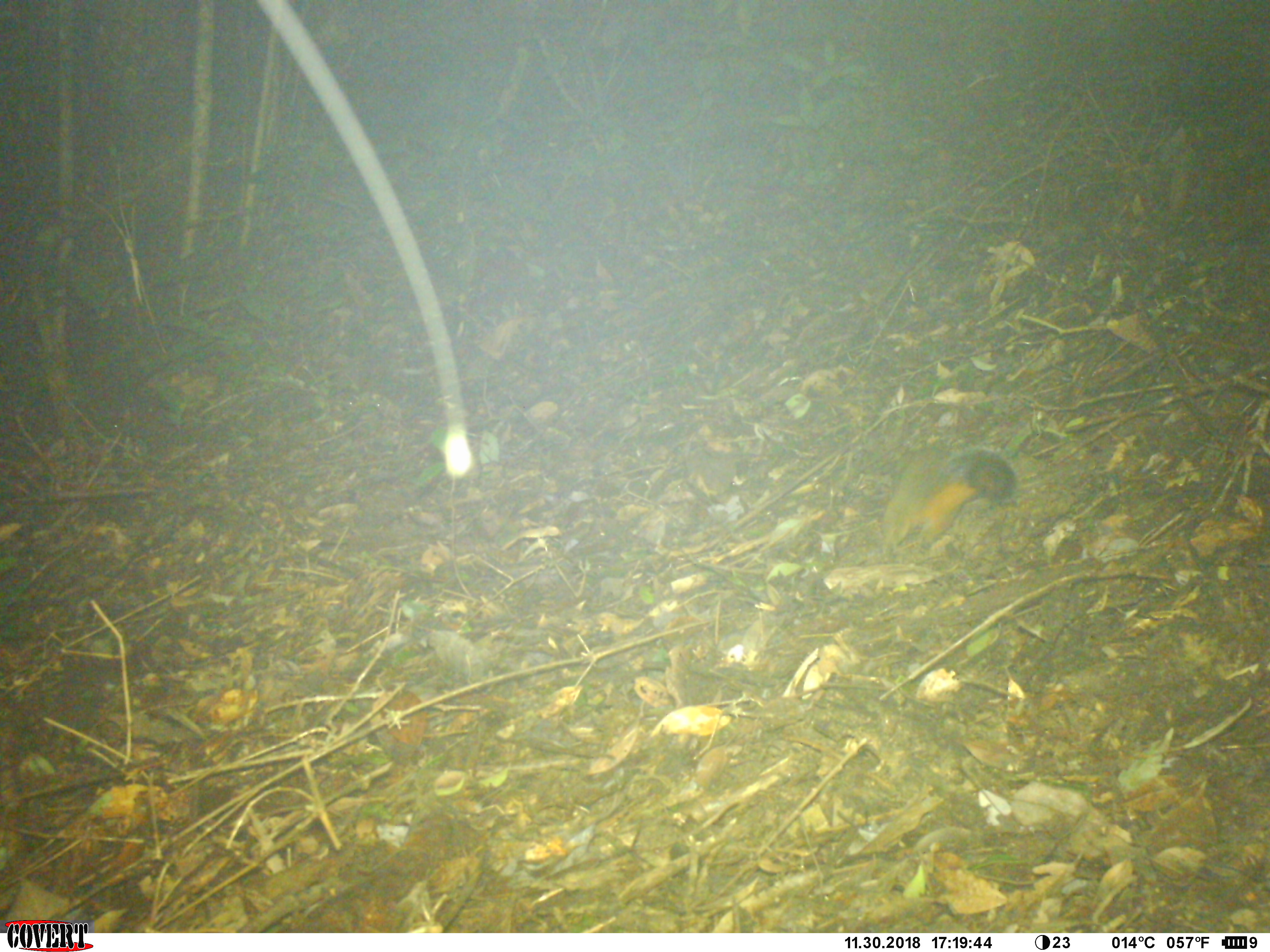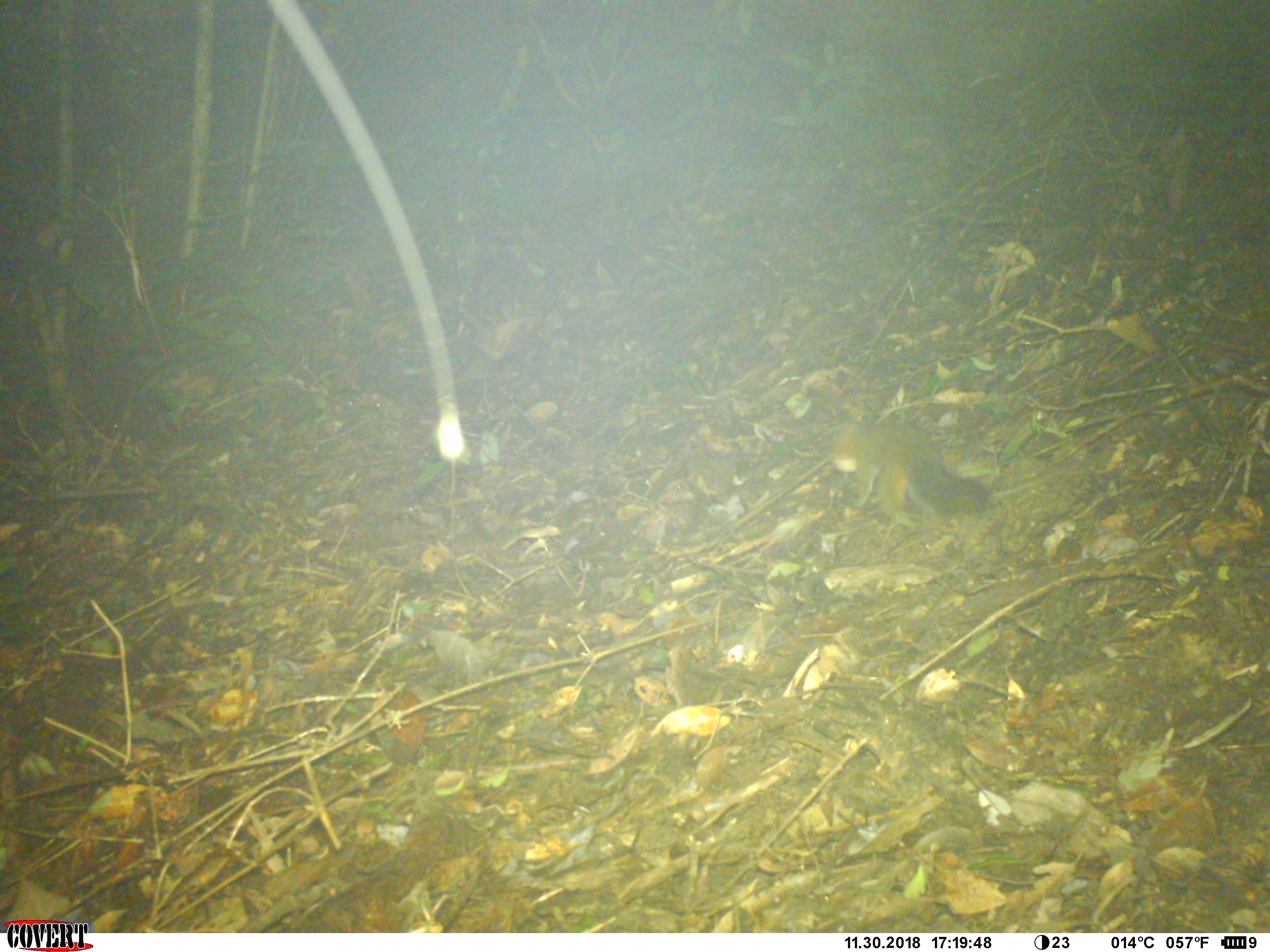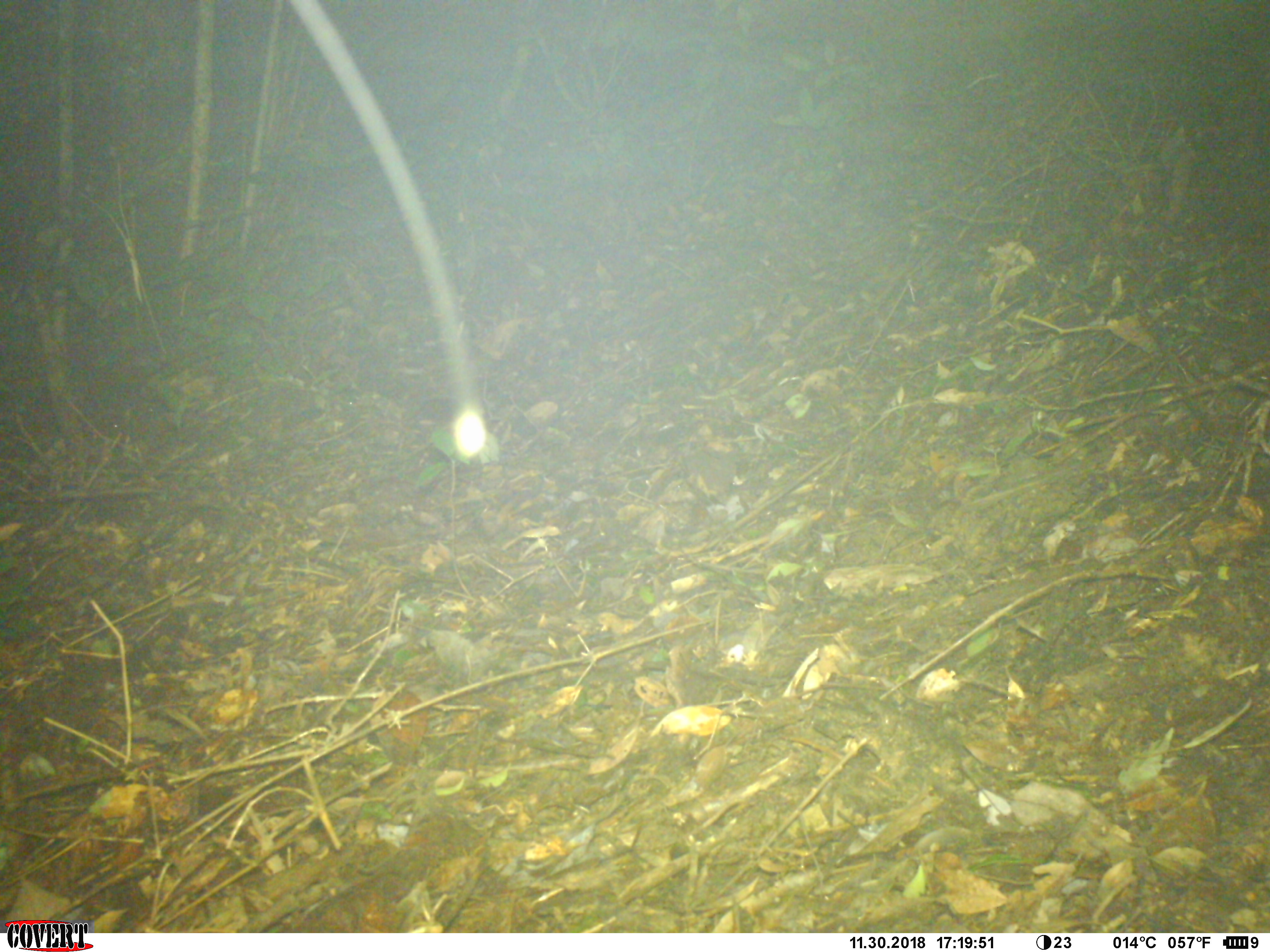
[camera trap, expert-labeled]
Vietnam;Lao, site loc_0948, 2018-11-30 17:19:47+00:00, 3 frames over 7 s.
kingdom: Animalia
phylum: Chordata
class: Mammalia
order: Rodentia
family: Sciuridae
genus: Dremomys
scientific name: Dremomys rufigenis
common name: red-cheeked squirrel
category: red cheeked squirrel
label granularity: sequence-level